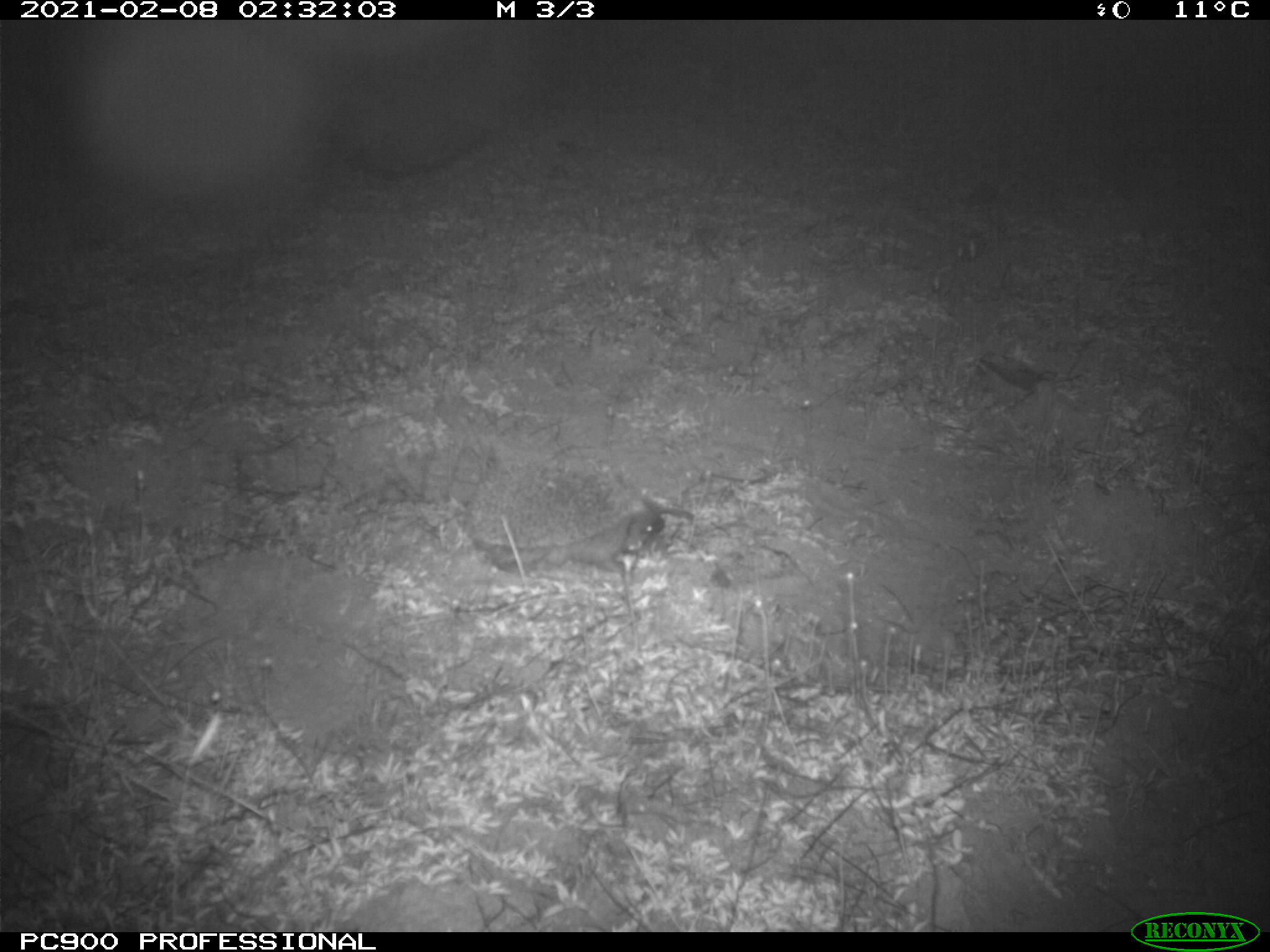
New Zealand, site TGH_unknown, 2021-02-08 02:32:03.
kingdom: Animalia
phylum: Chordata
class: Mammalia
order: Eulipotyphla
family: Erinaceidae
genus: Erinaceus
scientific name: Erinaceus europaeus europaeus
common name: european hedgehog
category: hedgehog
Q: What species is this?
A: Hedgehog (european hedgehog) (Erinaceus europaeus europaeus).